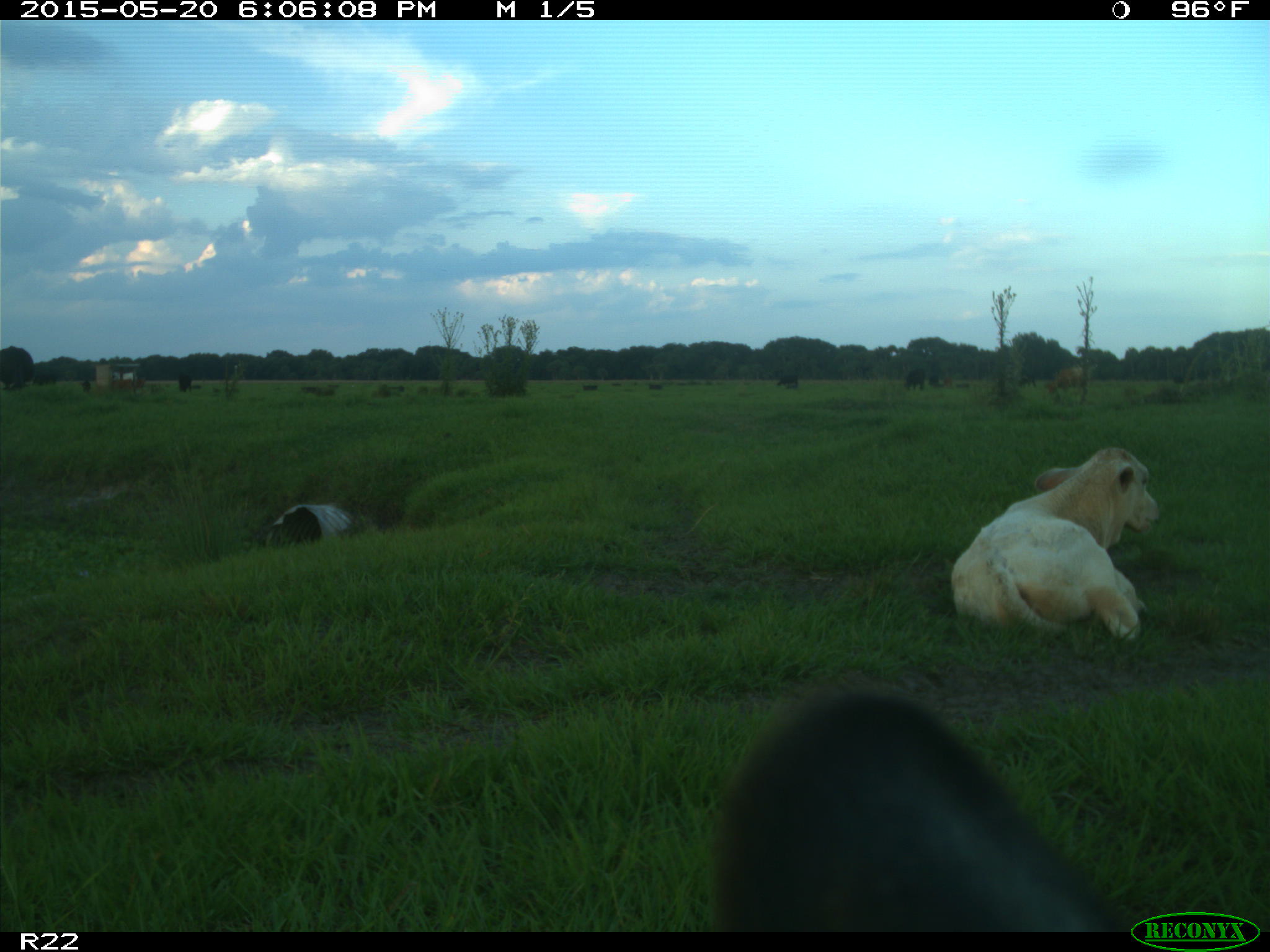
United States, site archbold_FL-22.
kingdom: Animalia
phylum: Chordata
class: Mammalia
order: Artiodactyla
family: Bovidae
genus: Bos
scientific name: Bos taurus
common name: domestic cow